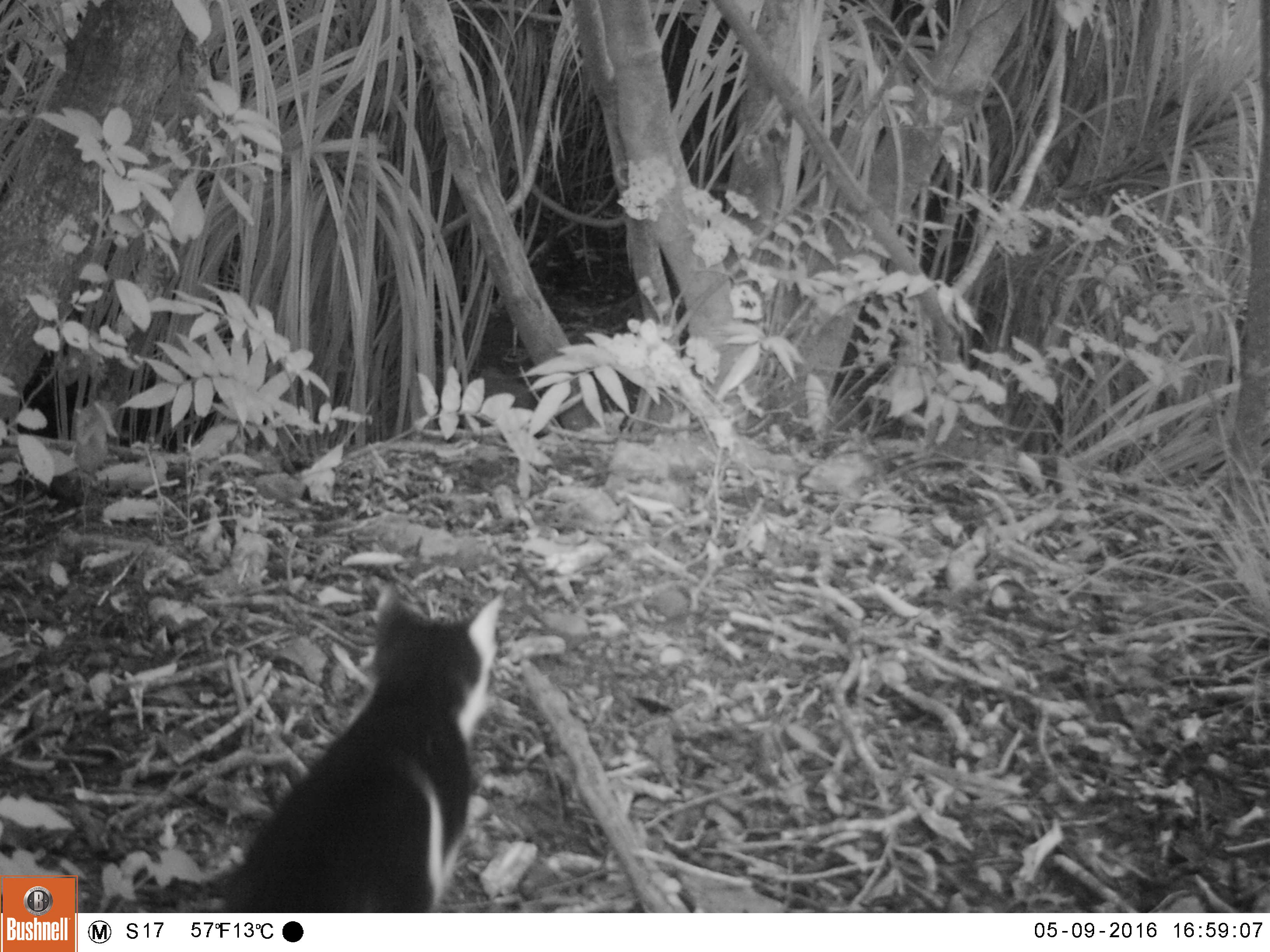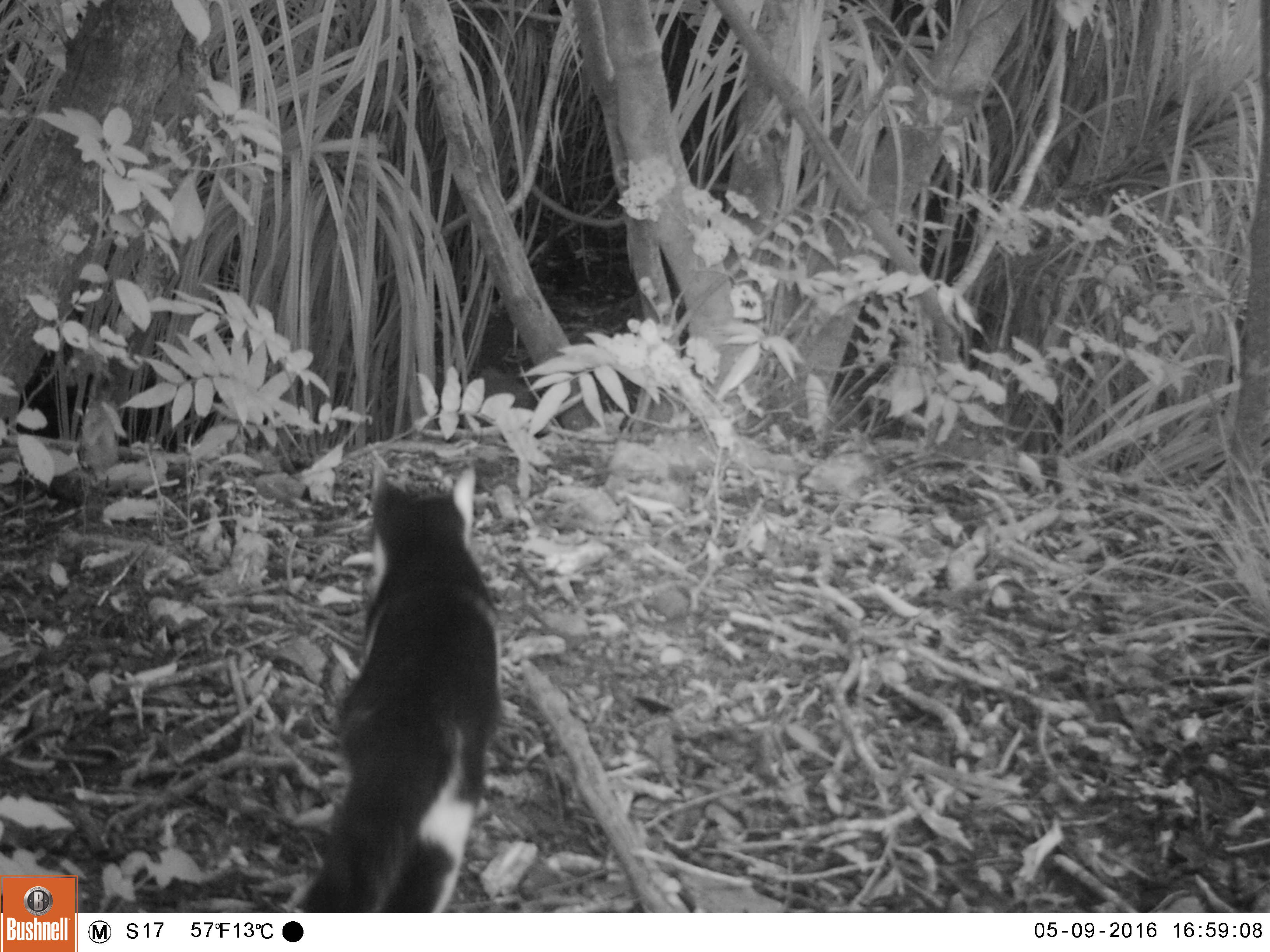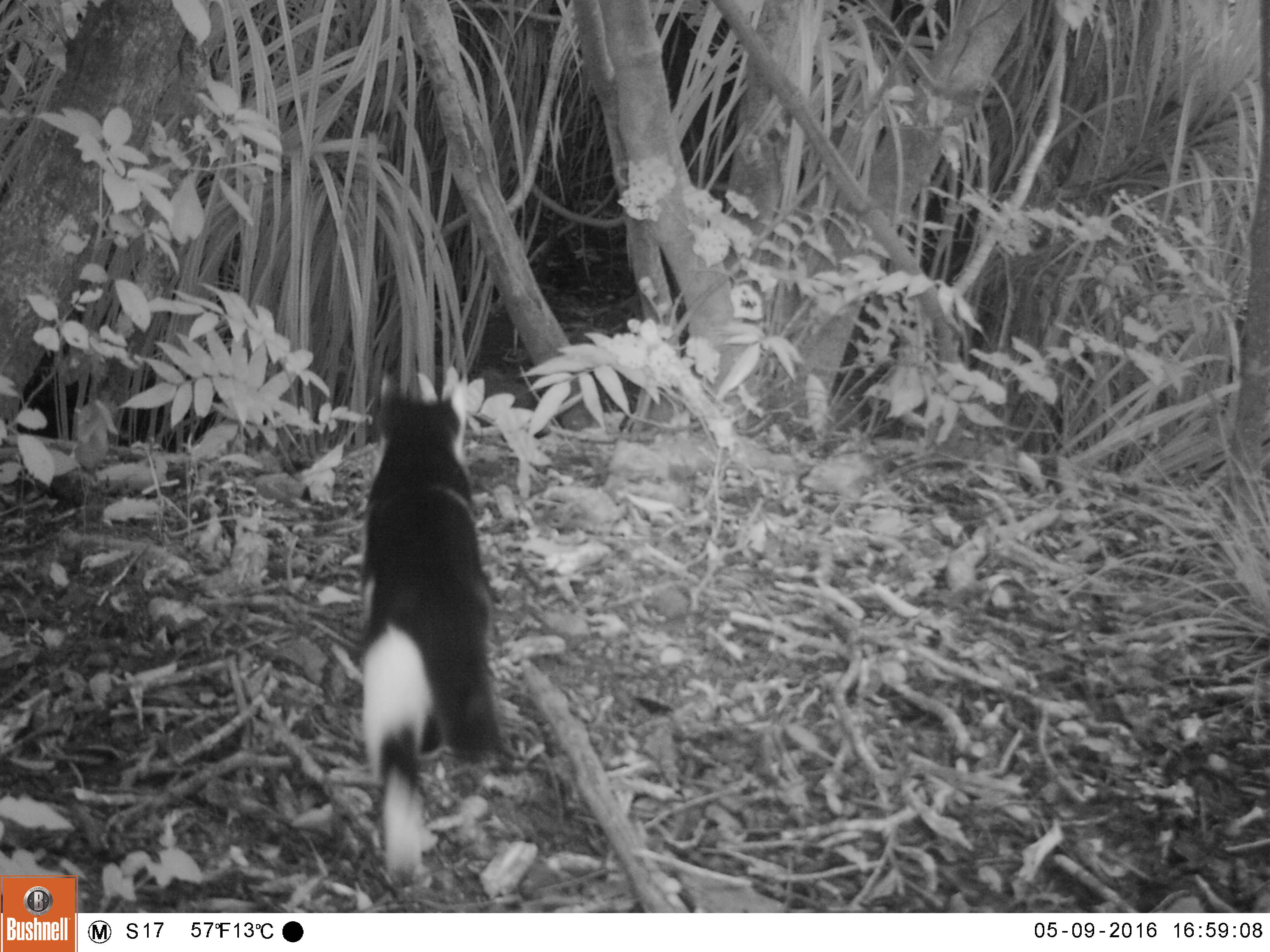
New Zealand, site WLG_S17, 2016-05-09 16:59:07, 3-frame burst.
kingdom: Animalia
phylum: Chordata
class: Mammalia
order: Carnivora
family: Felidae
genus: Felis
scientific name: Felis catus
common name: domestic cat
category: cat